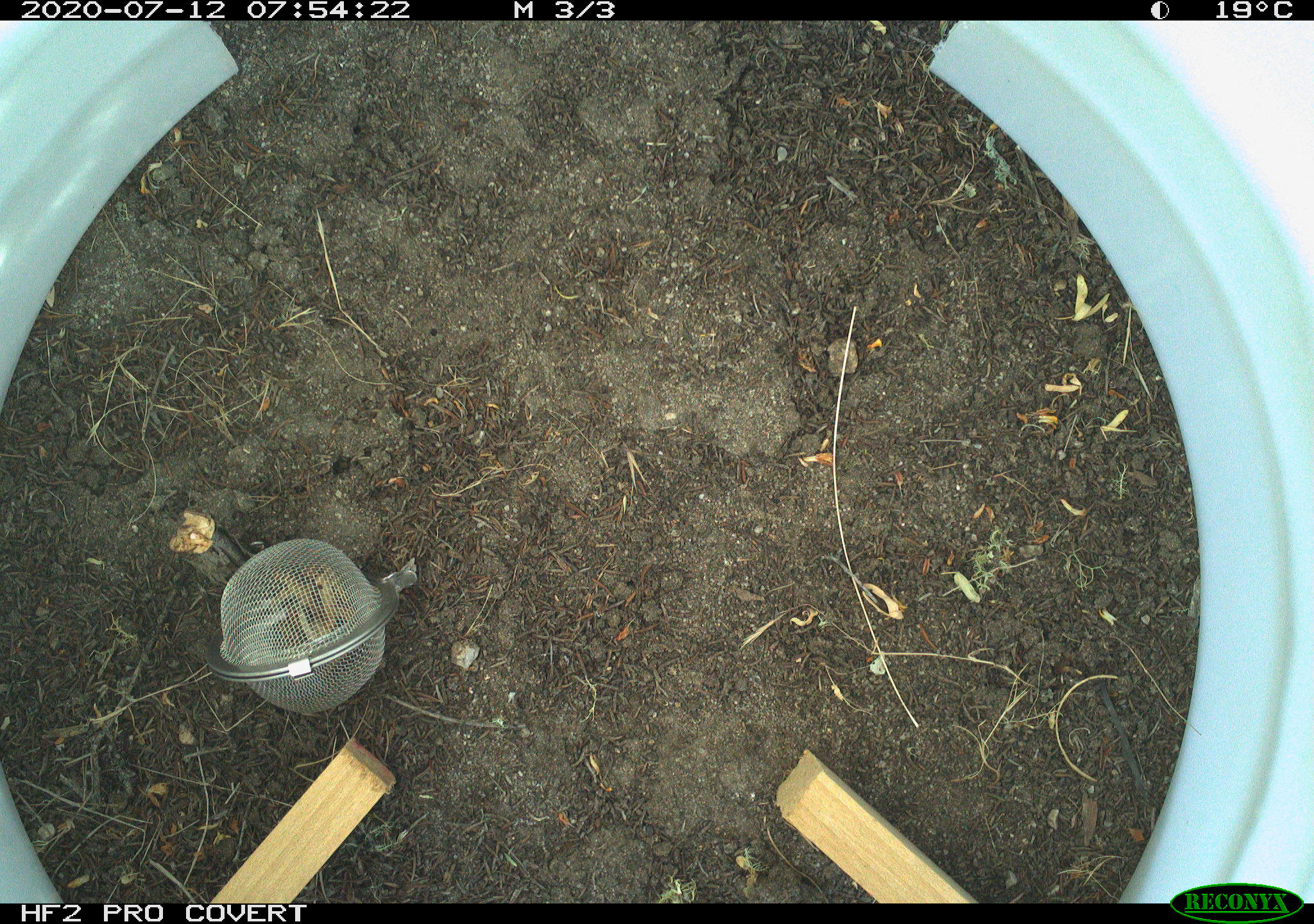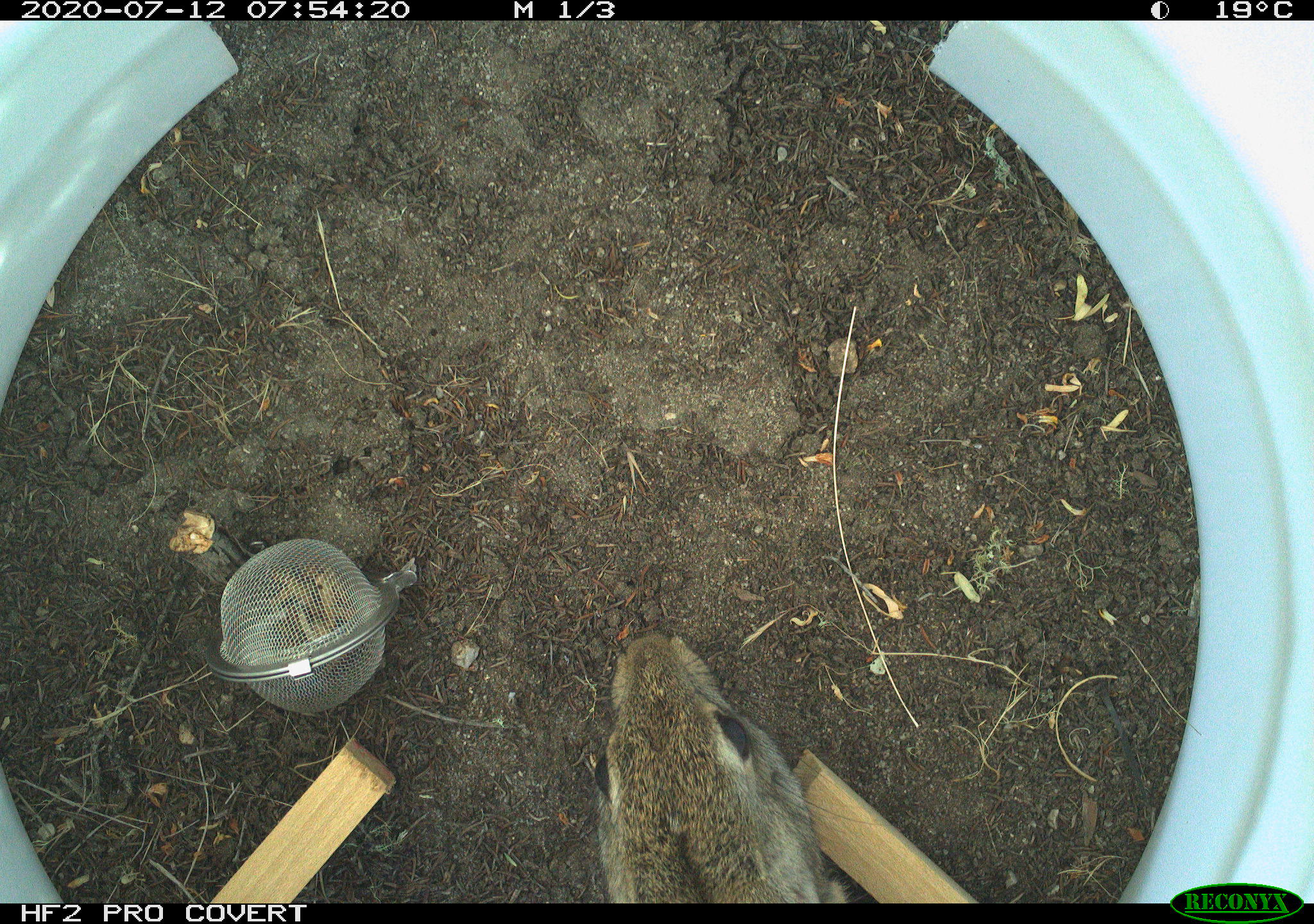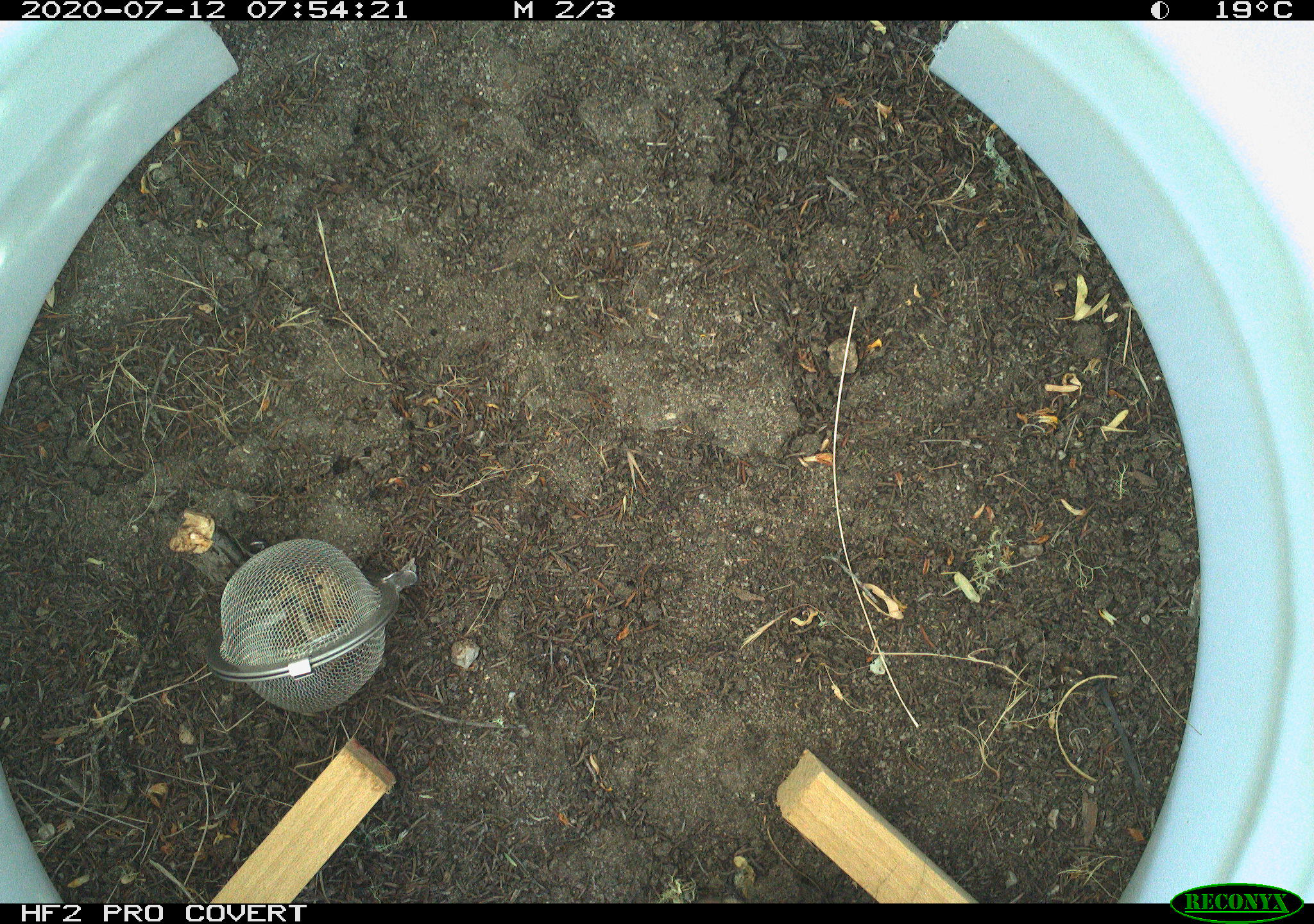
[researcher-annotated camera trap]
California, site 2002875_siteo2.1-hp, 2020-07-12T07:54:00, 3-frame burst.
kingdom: Animalia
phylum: Chordata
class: Mammalia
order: Lagomorpha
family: Leporidae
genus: Sylvilagus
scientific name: Sylvilagus bachmani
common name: brush rabbit